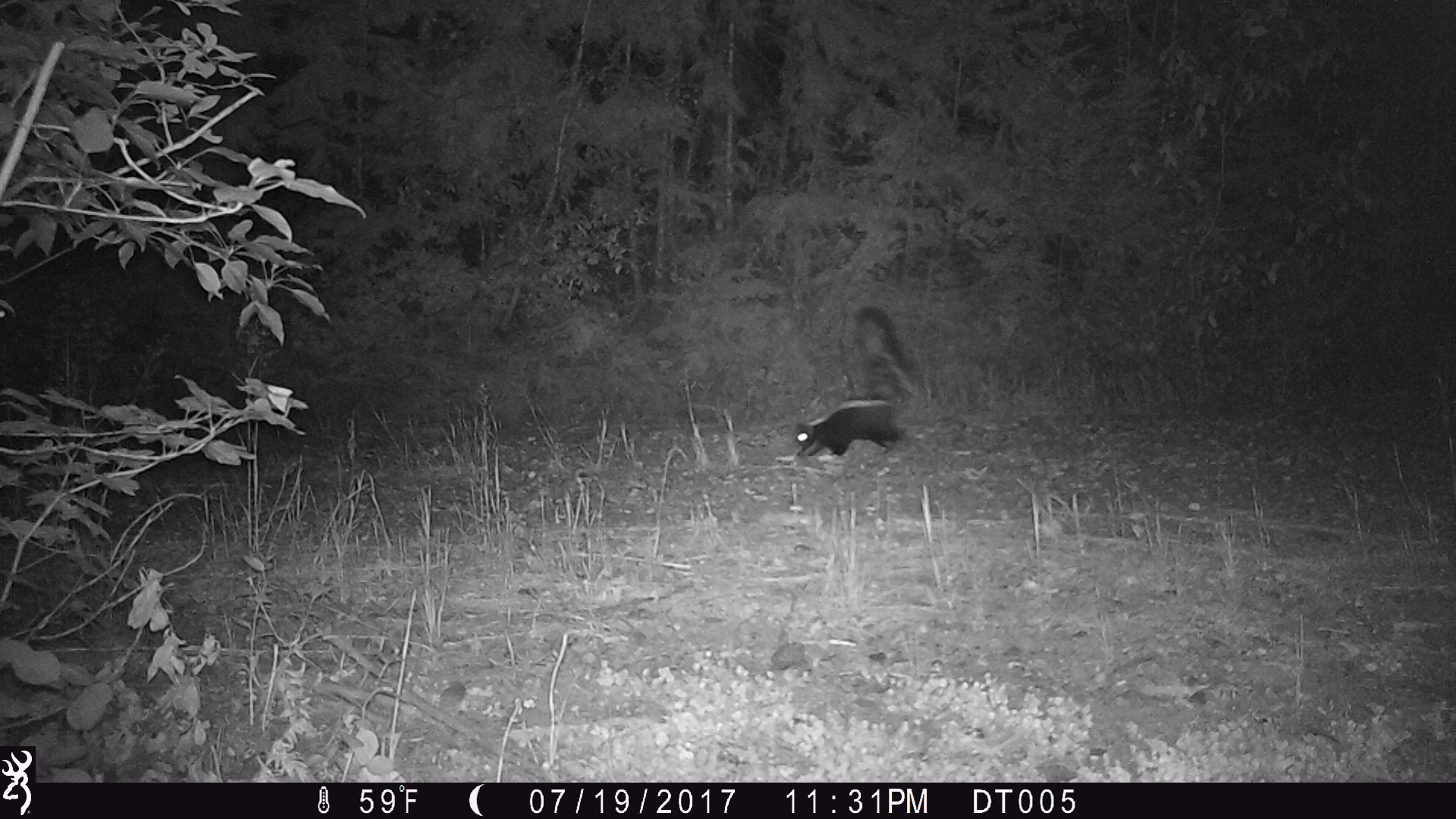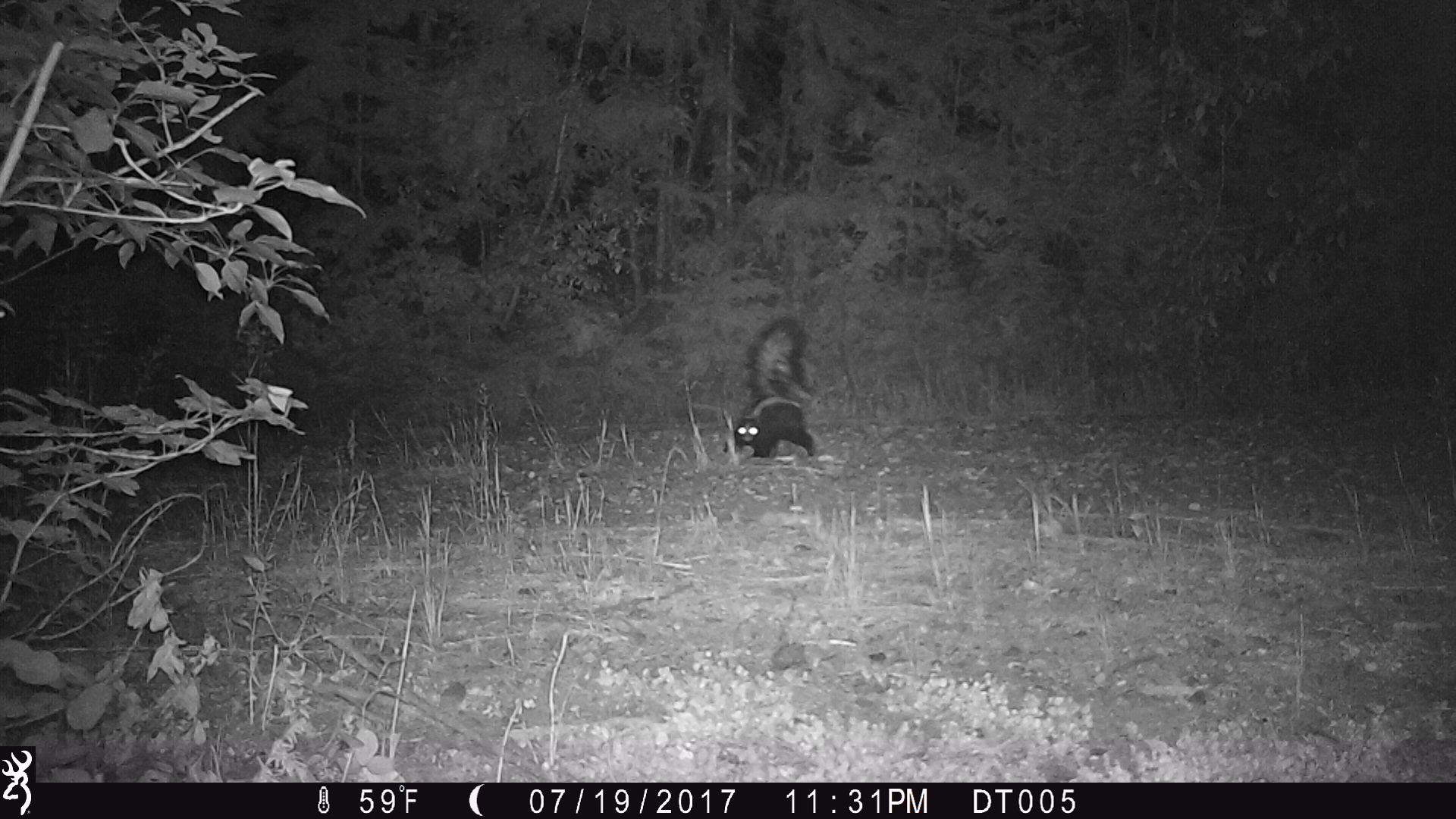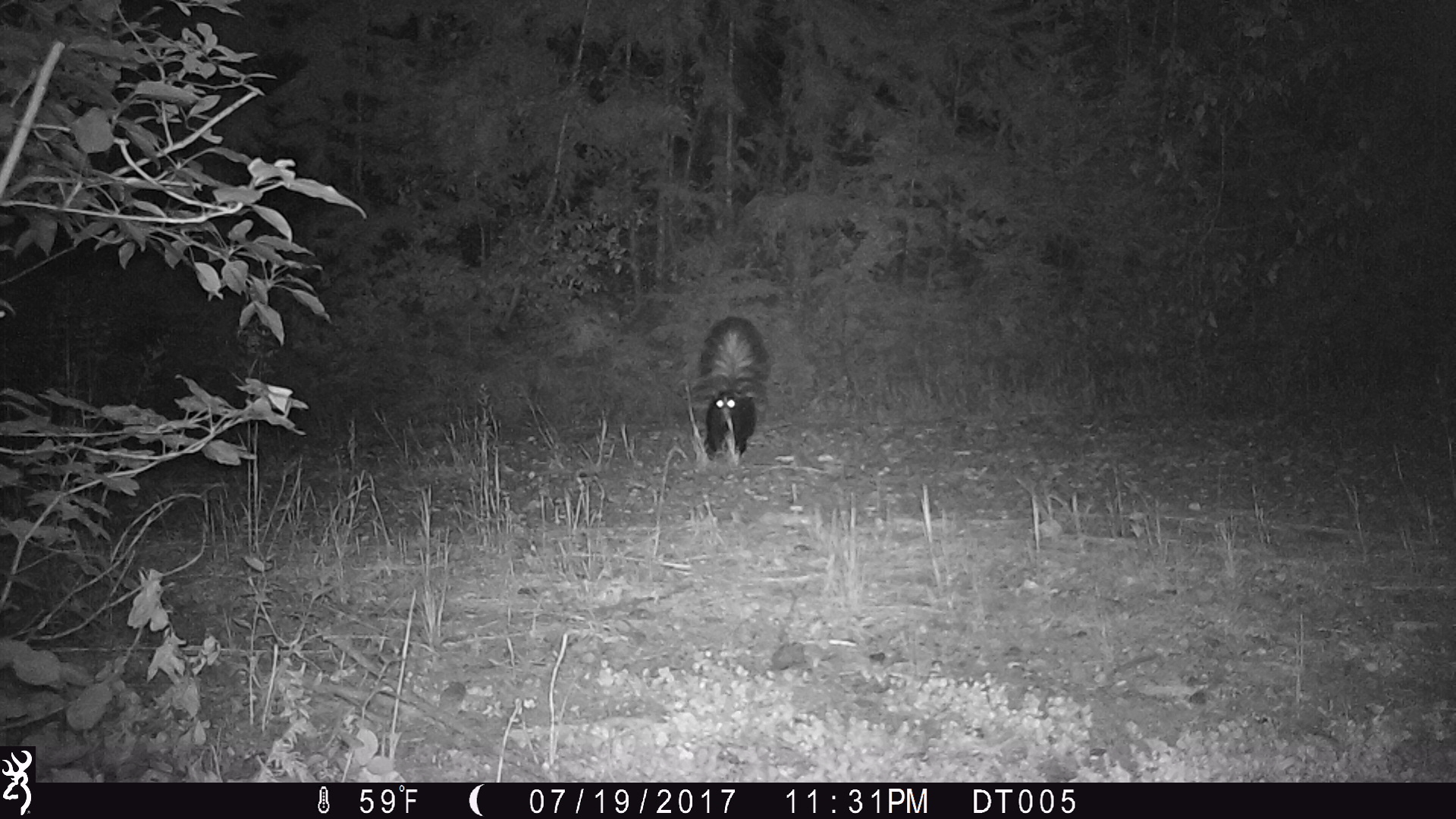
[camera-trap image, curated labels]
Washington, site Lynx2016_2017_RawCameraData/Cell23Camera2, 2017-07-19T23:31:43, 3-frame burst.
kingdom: Animalia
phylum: Chordata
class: Mammalia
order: Carnivora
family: Mephitidae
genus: Mephitis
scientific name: Mephitis mephitis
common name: striped skunk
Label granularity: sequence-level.